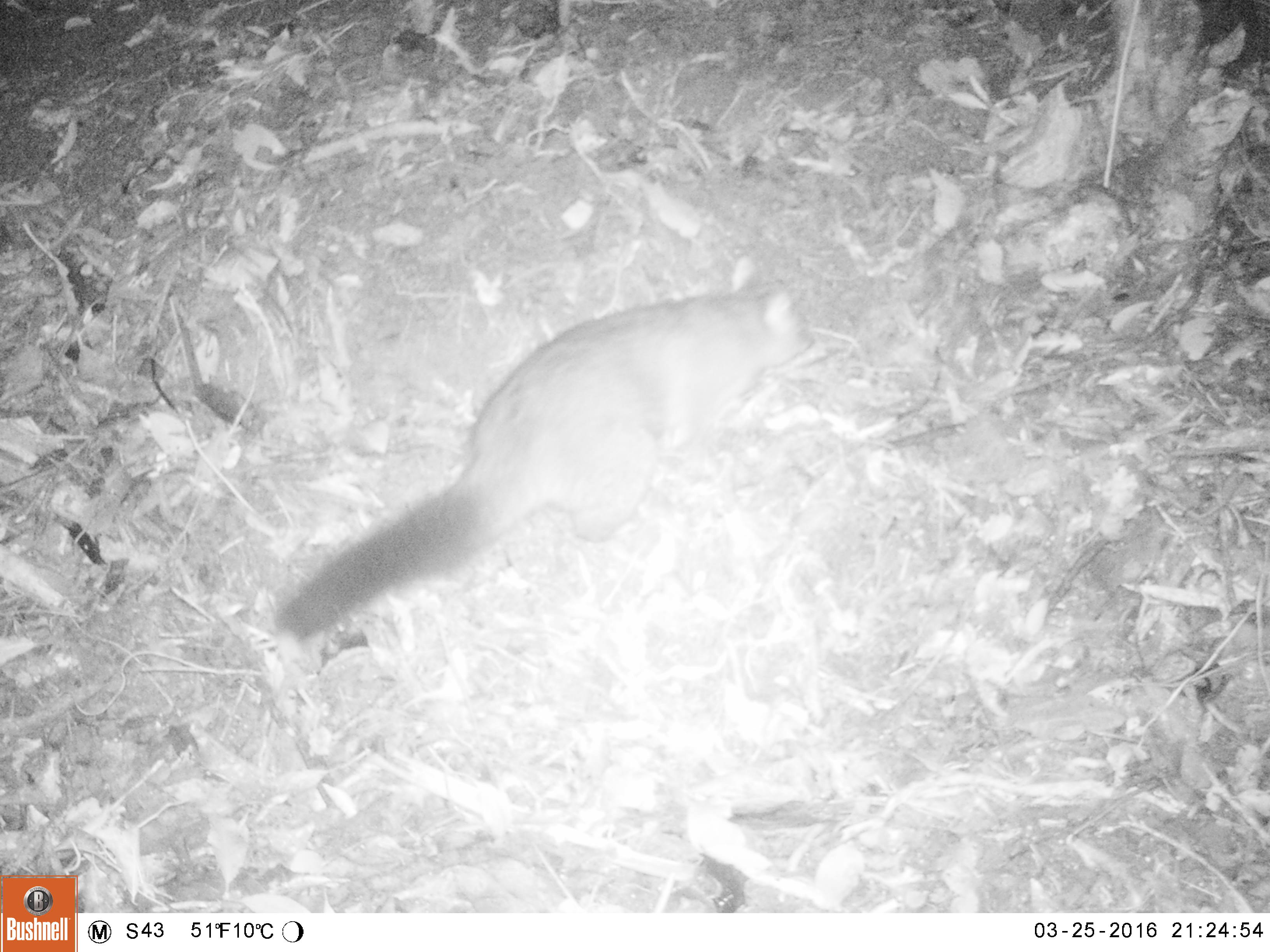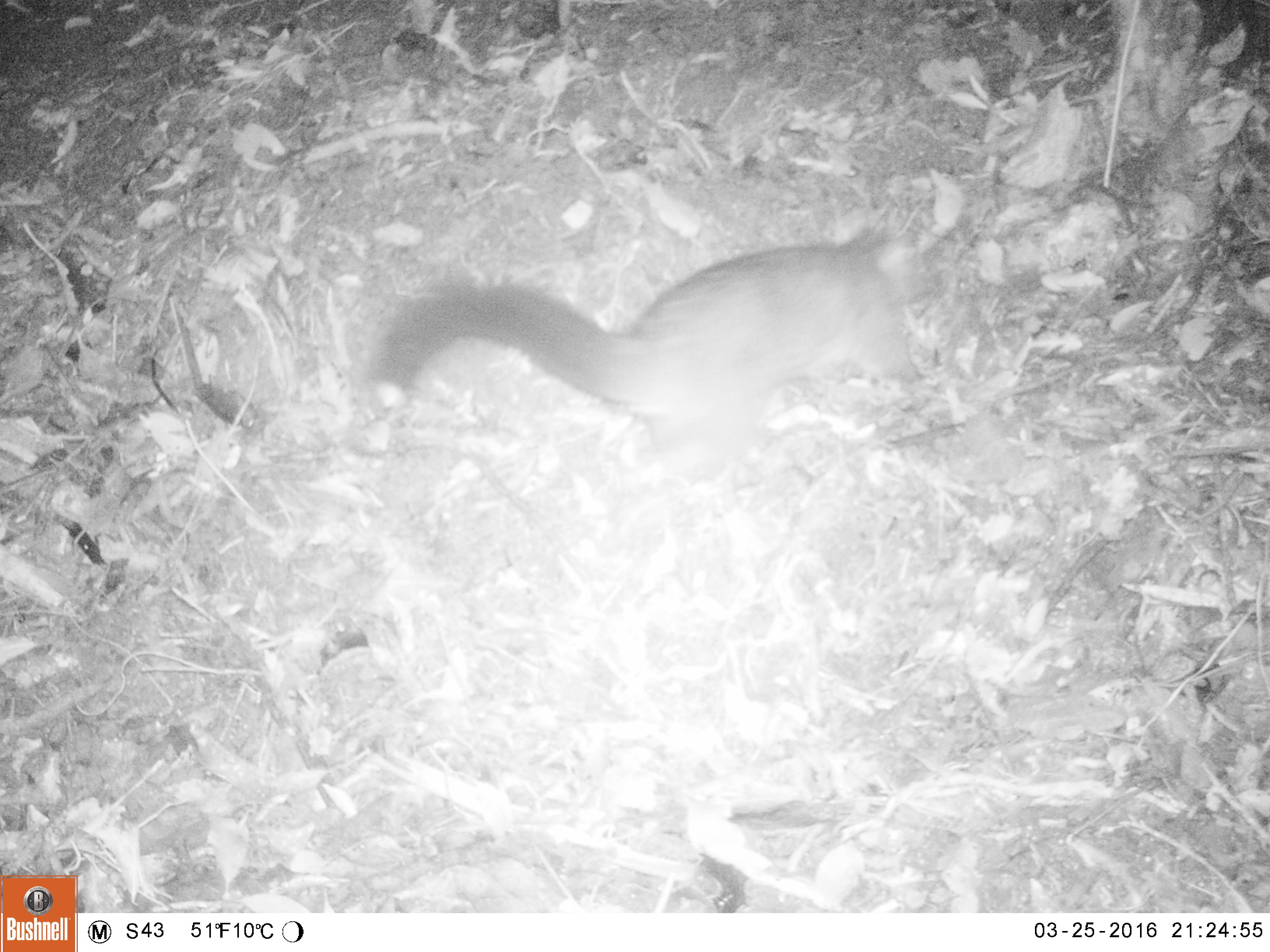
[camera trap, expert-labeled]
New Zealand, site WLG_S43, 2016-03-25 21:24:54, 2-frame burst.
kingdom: Animalia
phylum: Chordata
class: Mammalia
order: Diprotodontia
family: Phalangeridae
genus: Trichosurus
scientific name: Trichosurus vulpecula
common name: common brushtail possum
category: possum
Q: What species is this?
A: Possum (common brushtail possum) (Trichosurus vulpecula).